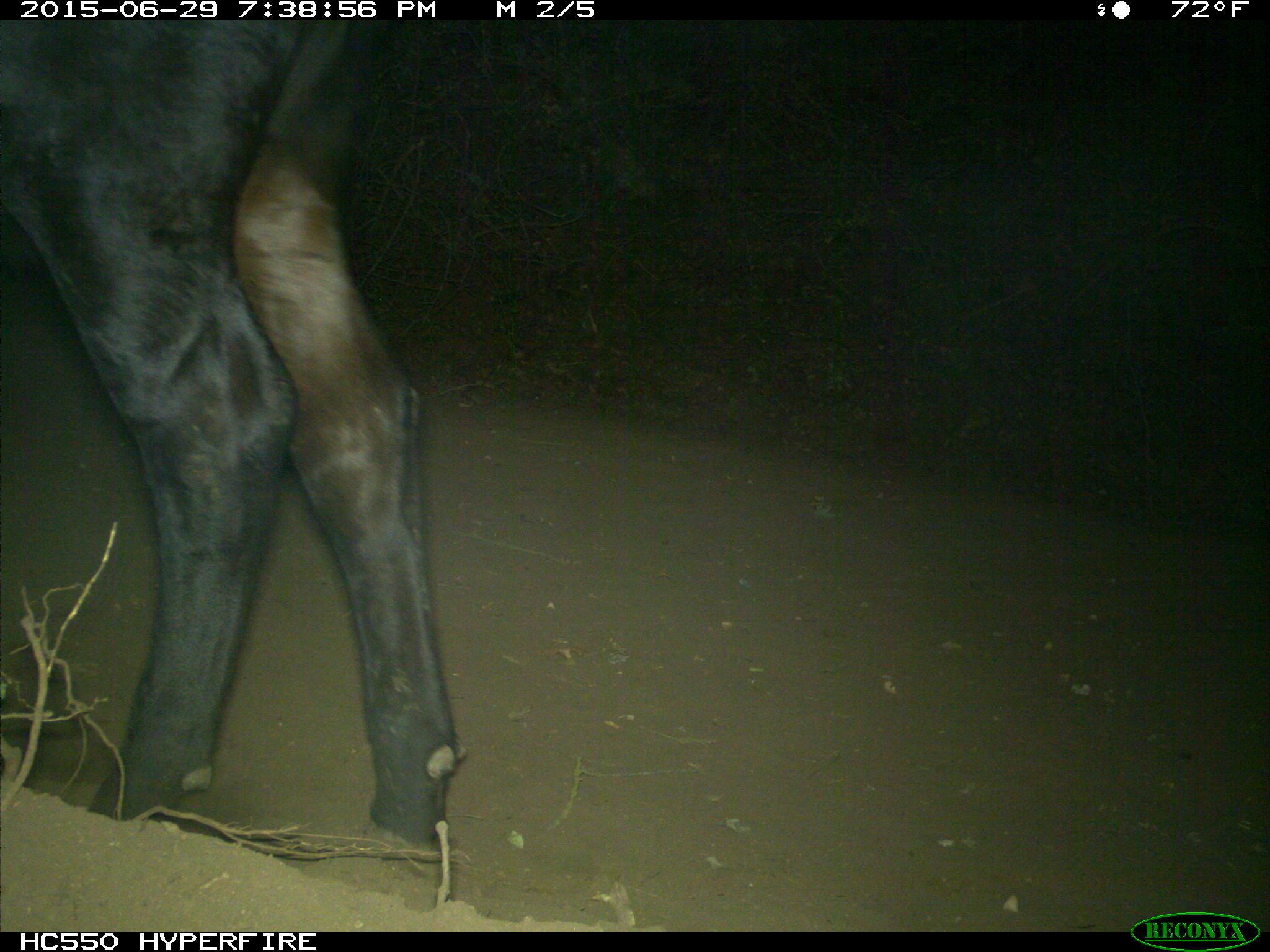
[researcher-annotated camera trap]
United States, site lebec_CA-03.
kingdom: Animalia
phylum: Chordata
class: Mammalia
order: Artiodactyla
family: Bovidae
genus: Bos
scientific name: Bos taurus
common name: domestic cow